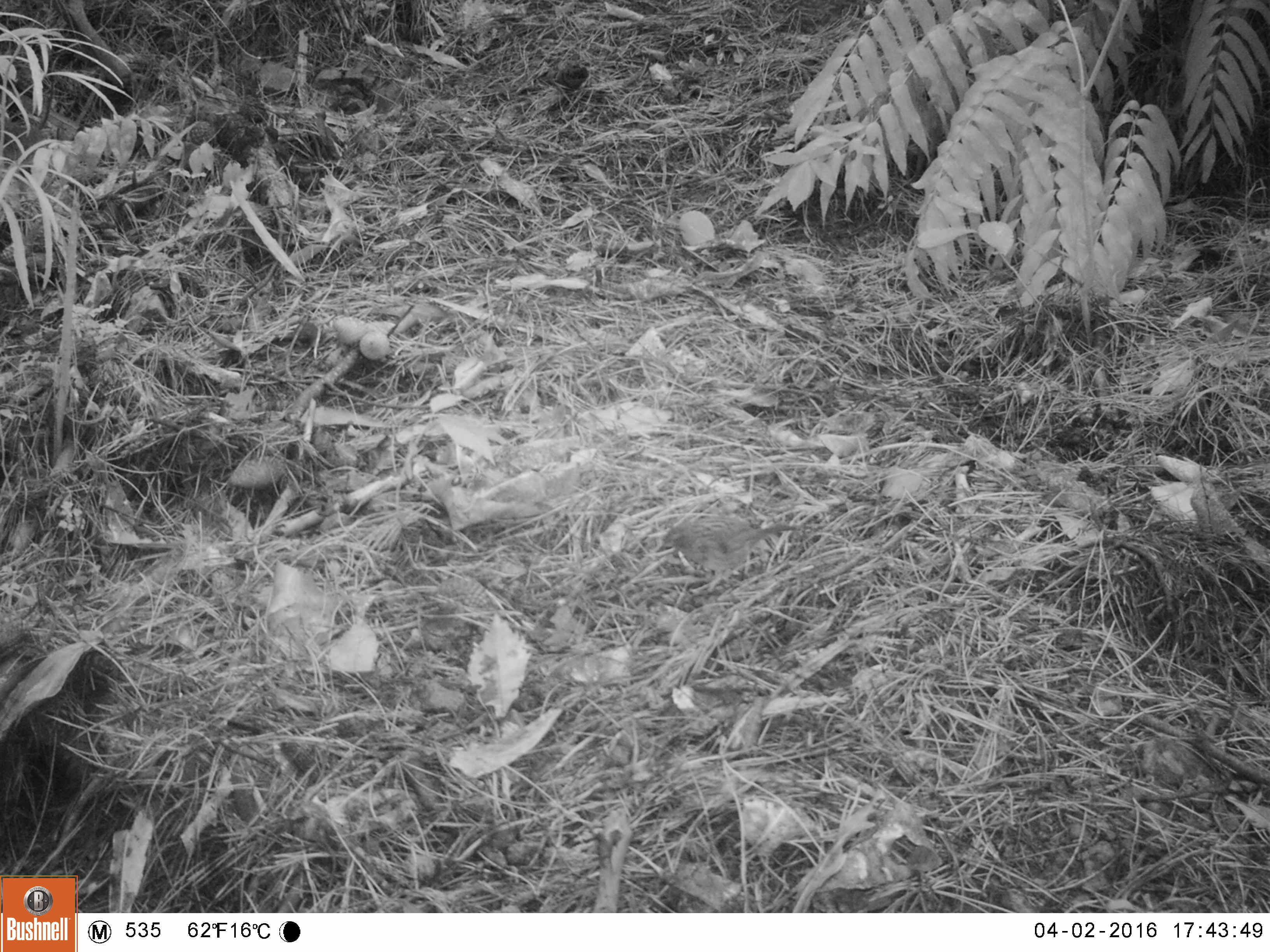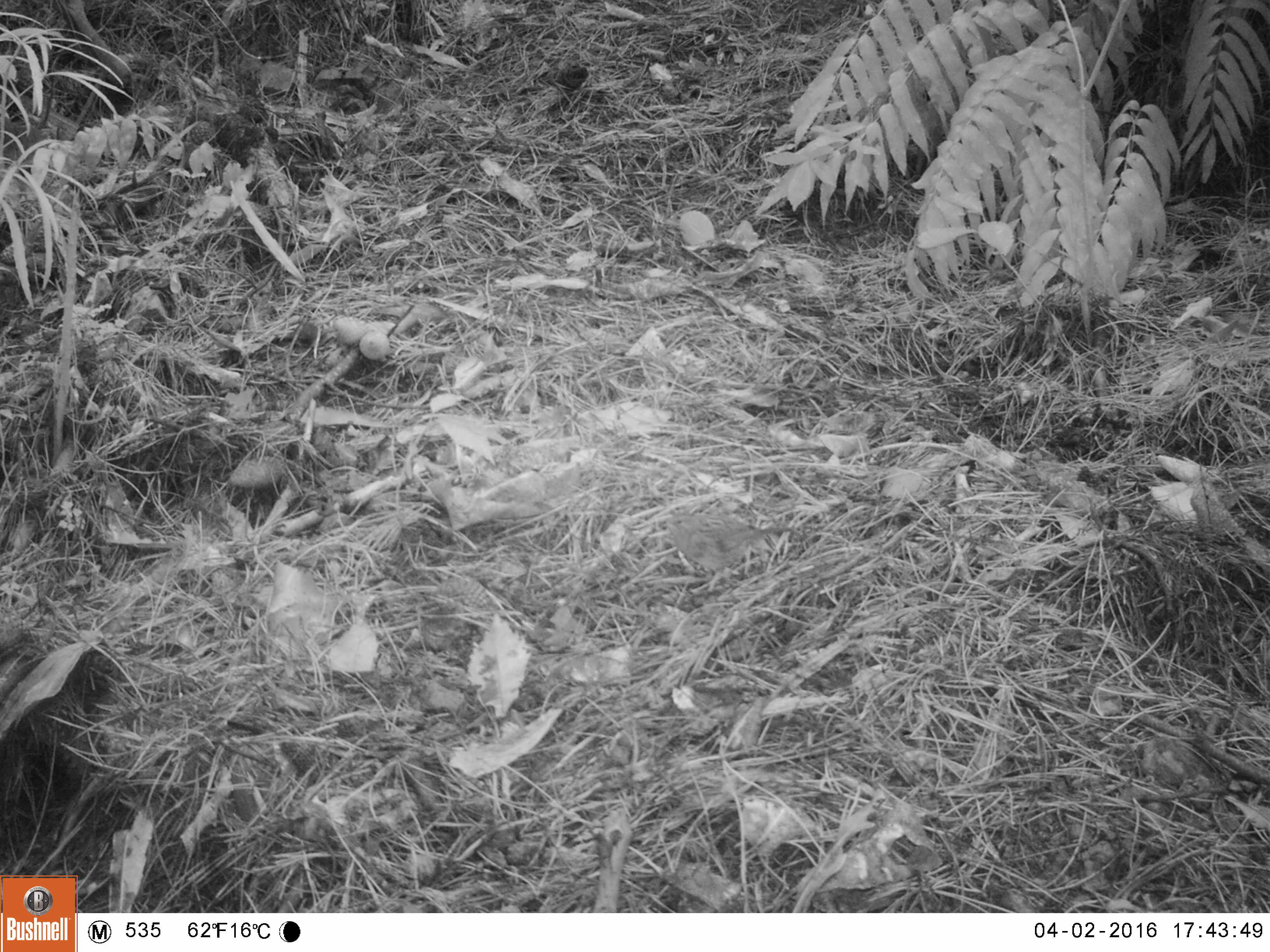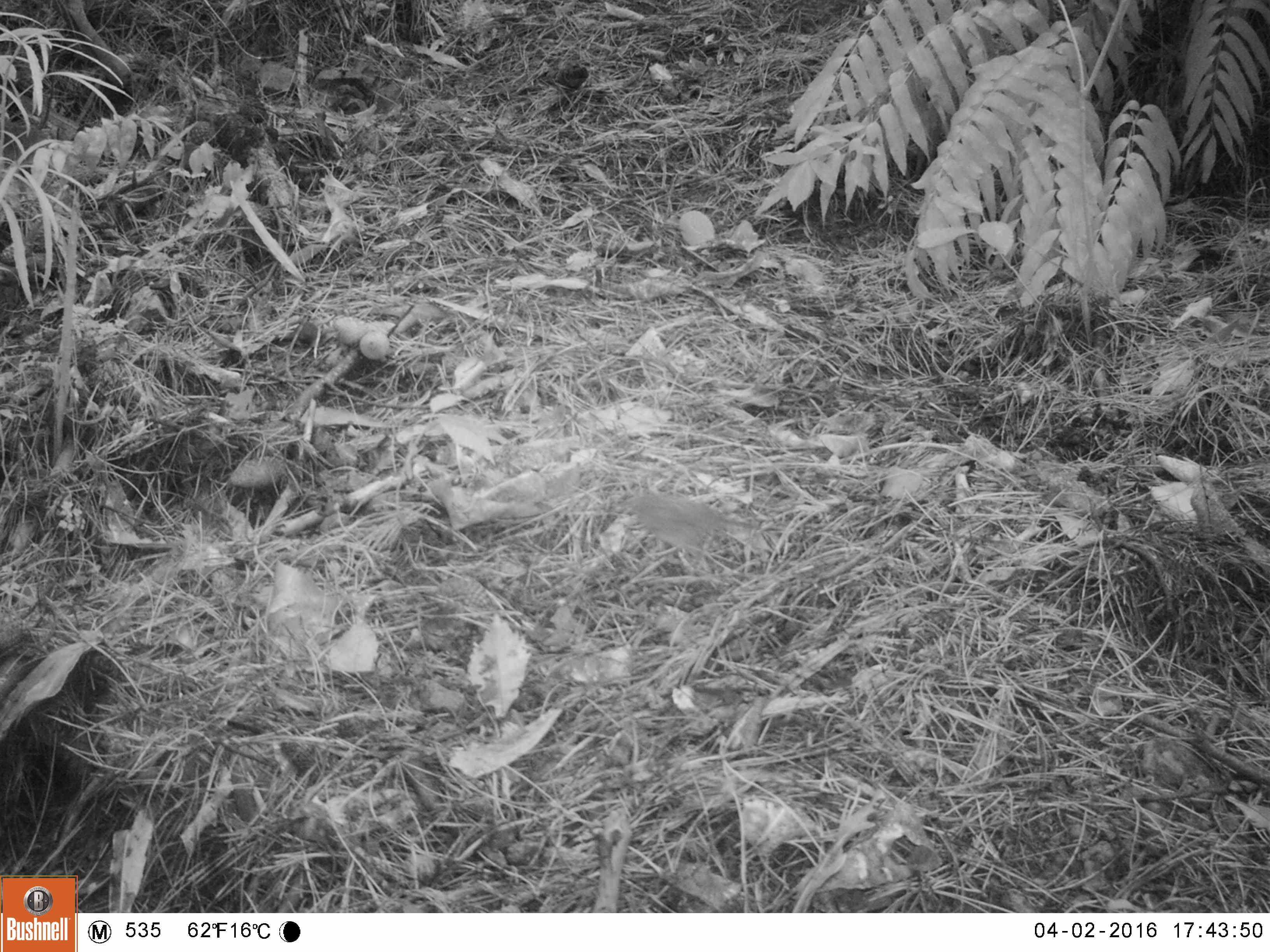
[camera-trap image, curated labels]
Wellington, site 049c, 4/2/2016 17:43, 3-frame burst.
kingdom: Animalia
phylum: Chordata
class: Aves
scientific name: Aves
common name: bird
Bird (Aves).